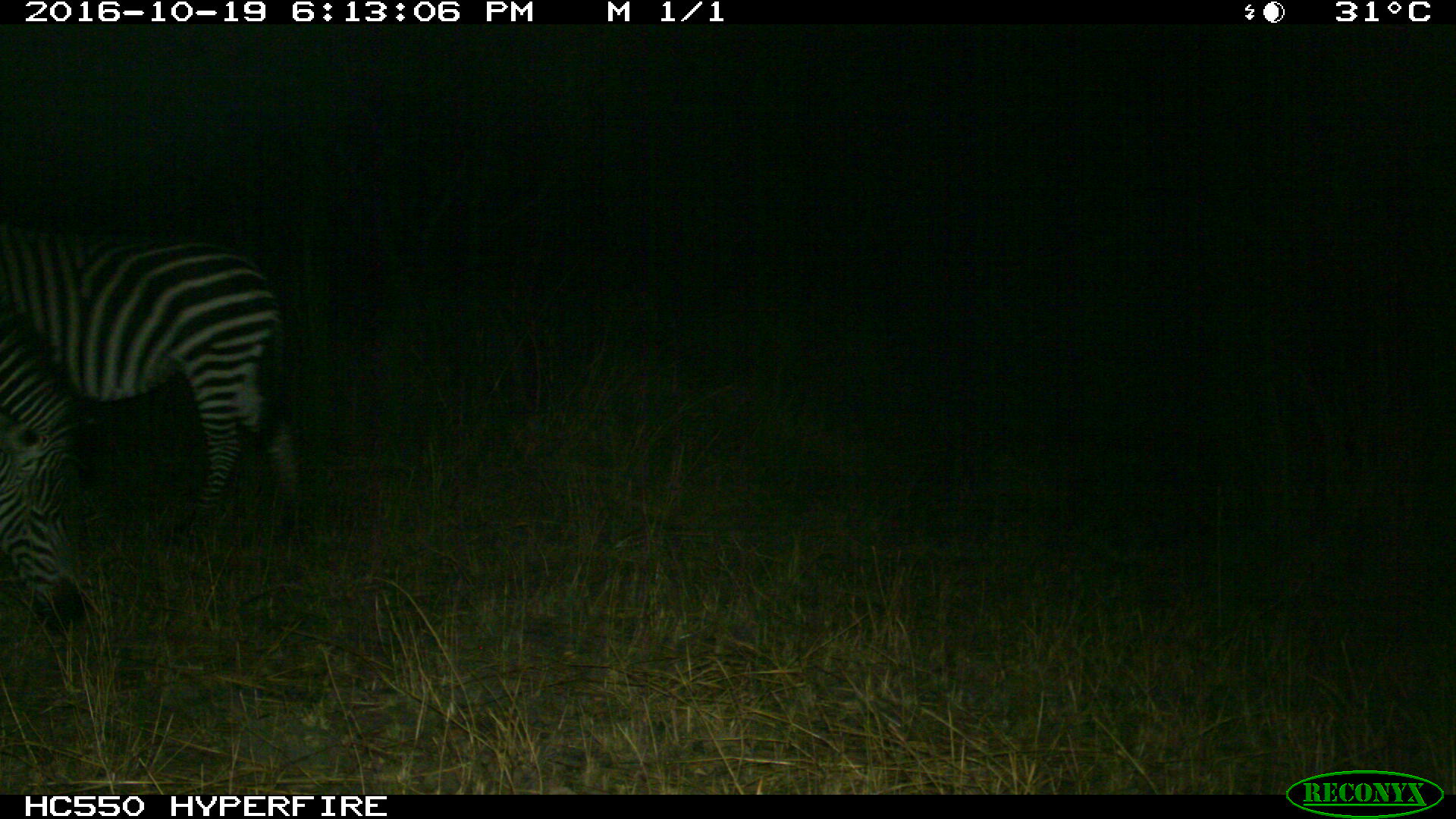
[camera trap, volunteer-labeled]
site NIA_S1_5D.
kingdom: Animalia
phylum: Chordata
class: Mammalia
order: Perissodactyla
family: Equidae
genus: Equus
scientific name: Equus quagga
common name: plains zebra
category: zebraplains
Zebraplains (plains zebra) (Equus quagga), count 2. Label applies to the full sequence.